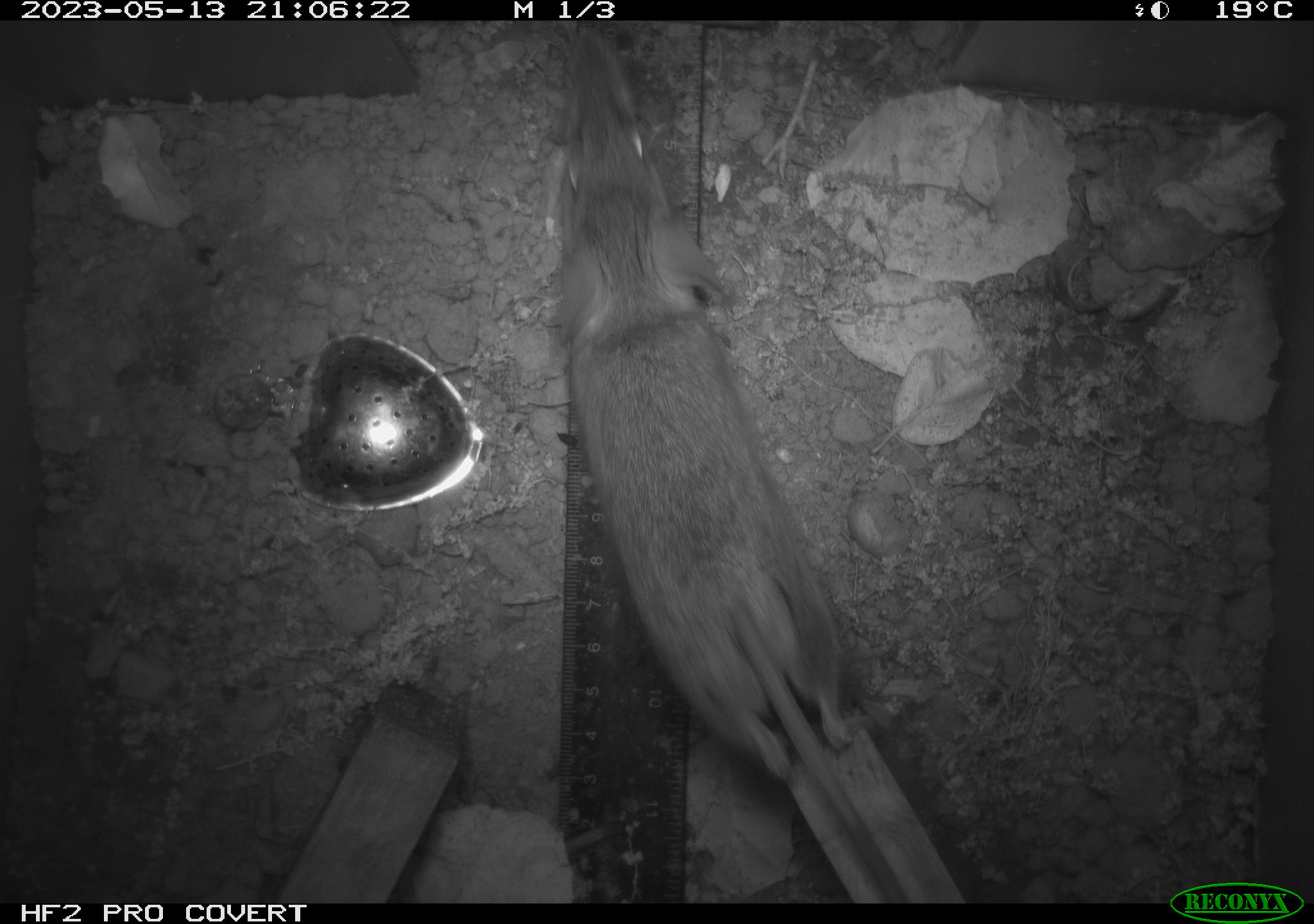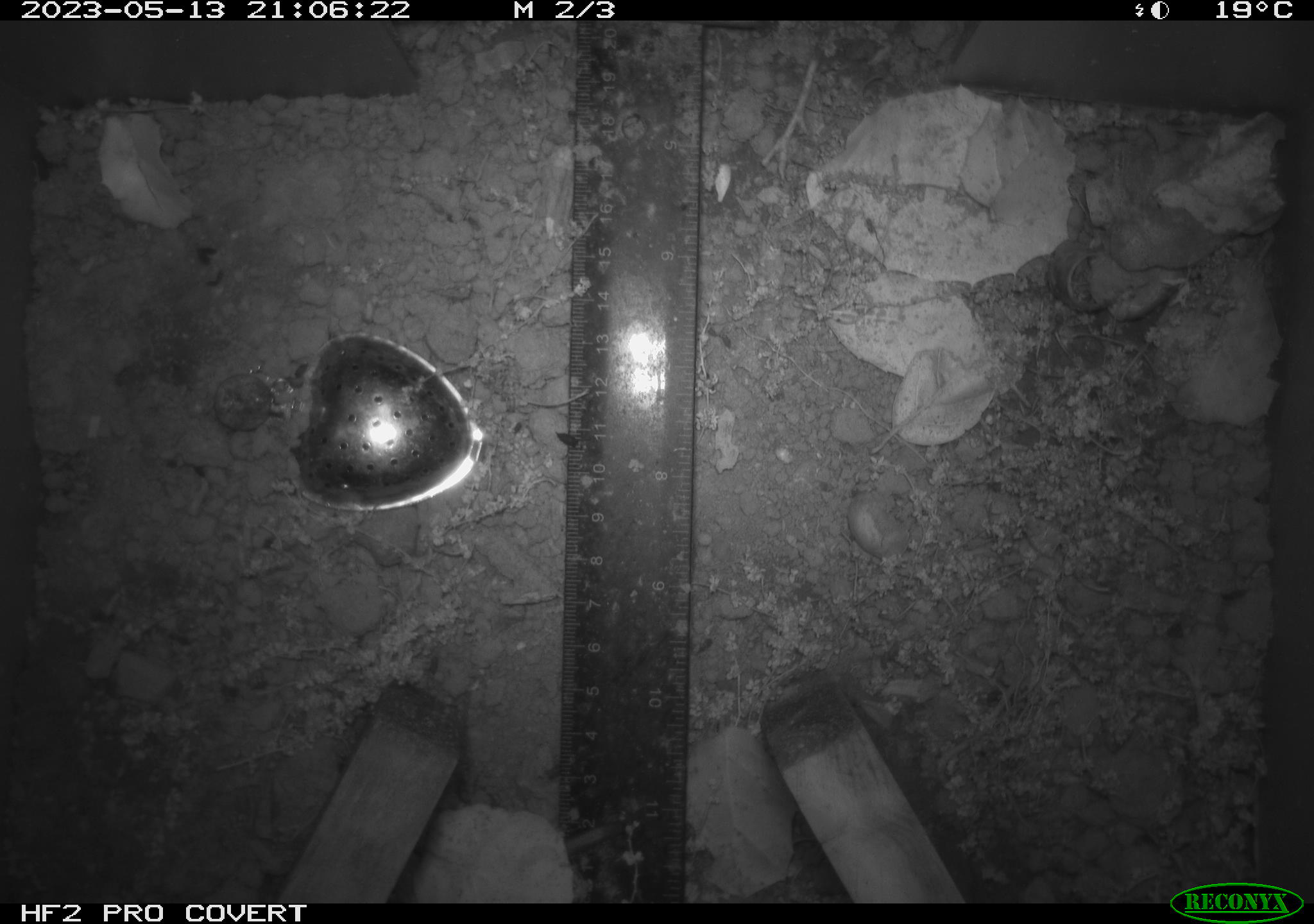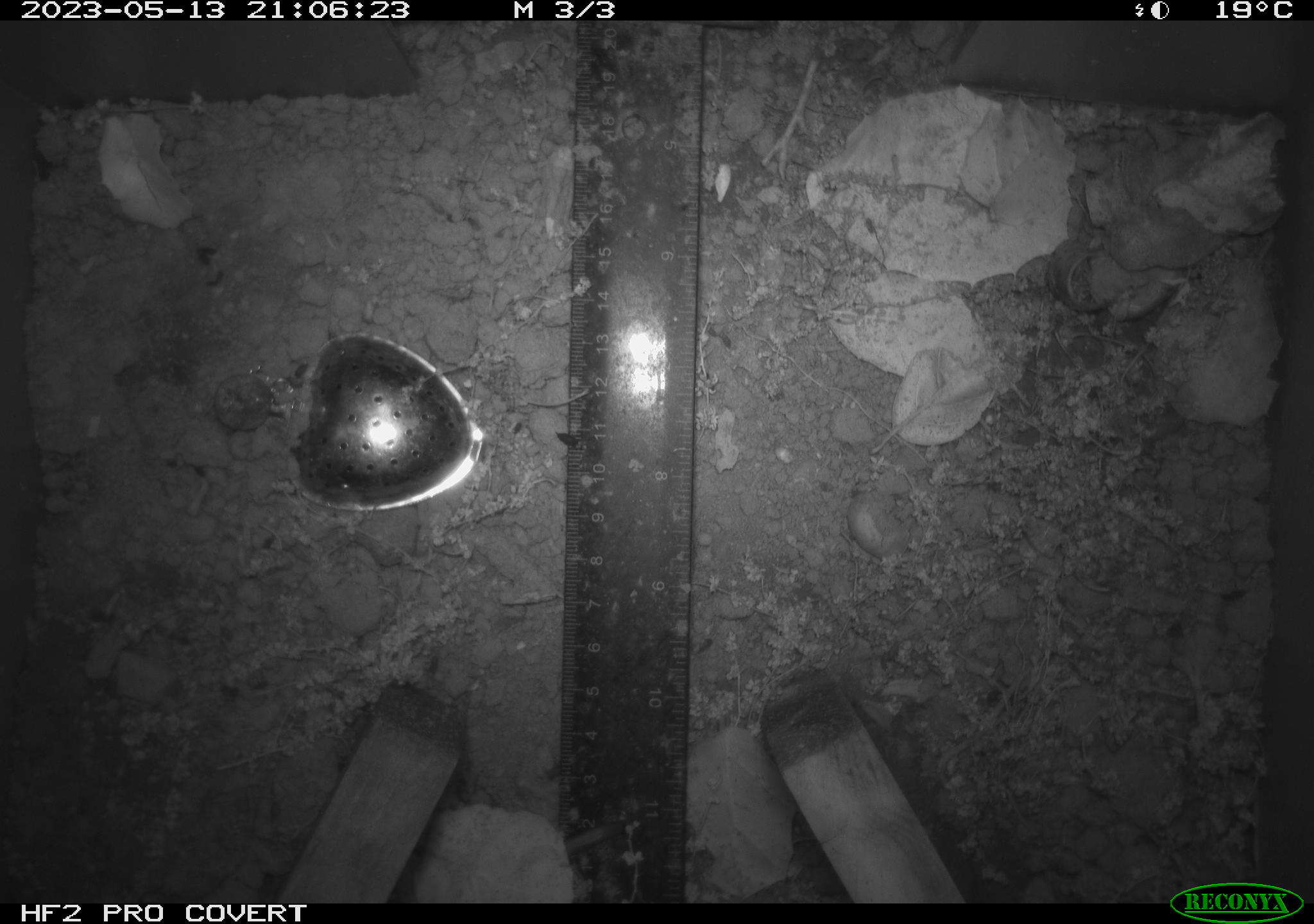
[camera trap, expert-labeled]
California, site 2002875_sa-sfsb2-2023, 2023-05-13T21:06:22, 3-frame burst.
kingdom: Animalia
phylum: Chordata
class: Mammalia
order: Rodentia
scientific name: Rodentia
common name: mouse species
Mouse species (Rodentia).